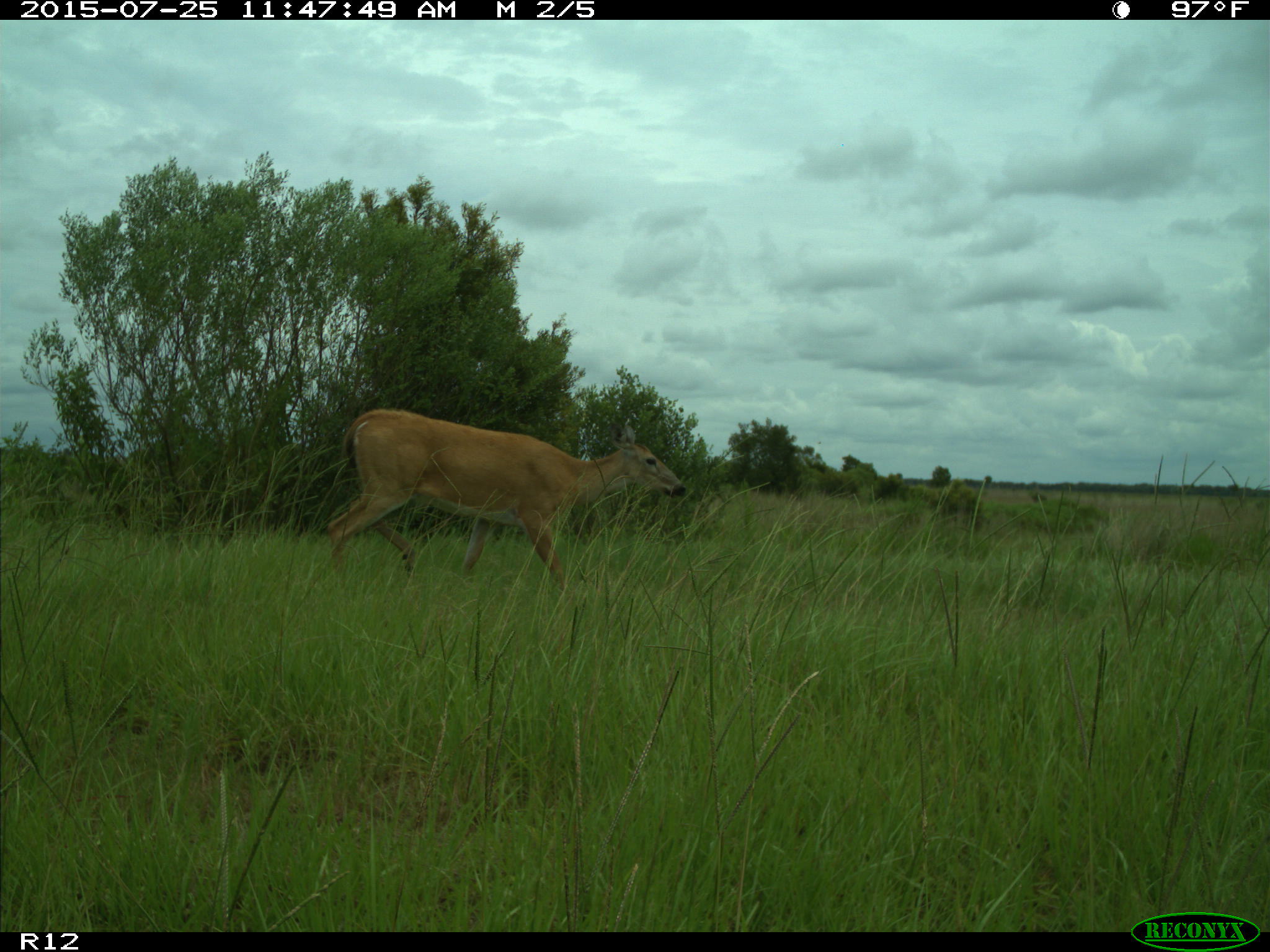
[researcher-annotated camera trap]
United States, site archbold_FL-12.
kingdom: Animalia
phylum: Chordata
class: Mammalia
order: Artiodactyla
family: Cervidae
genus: Odocoileus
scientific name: Odocoileus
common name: deer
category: unidentified deer